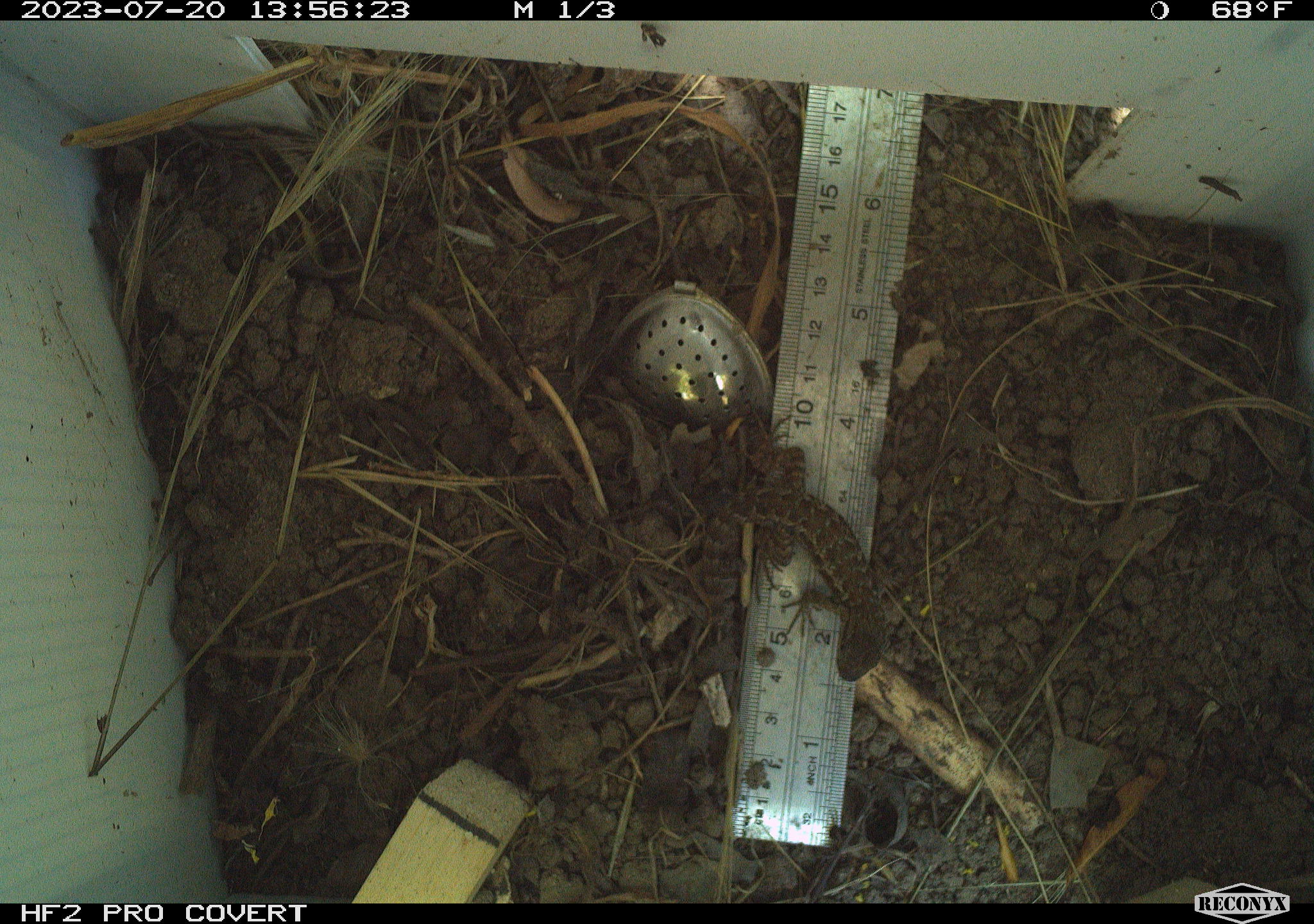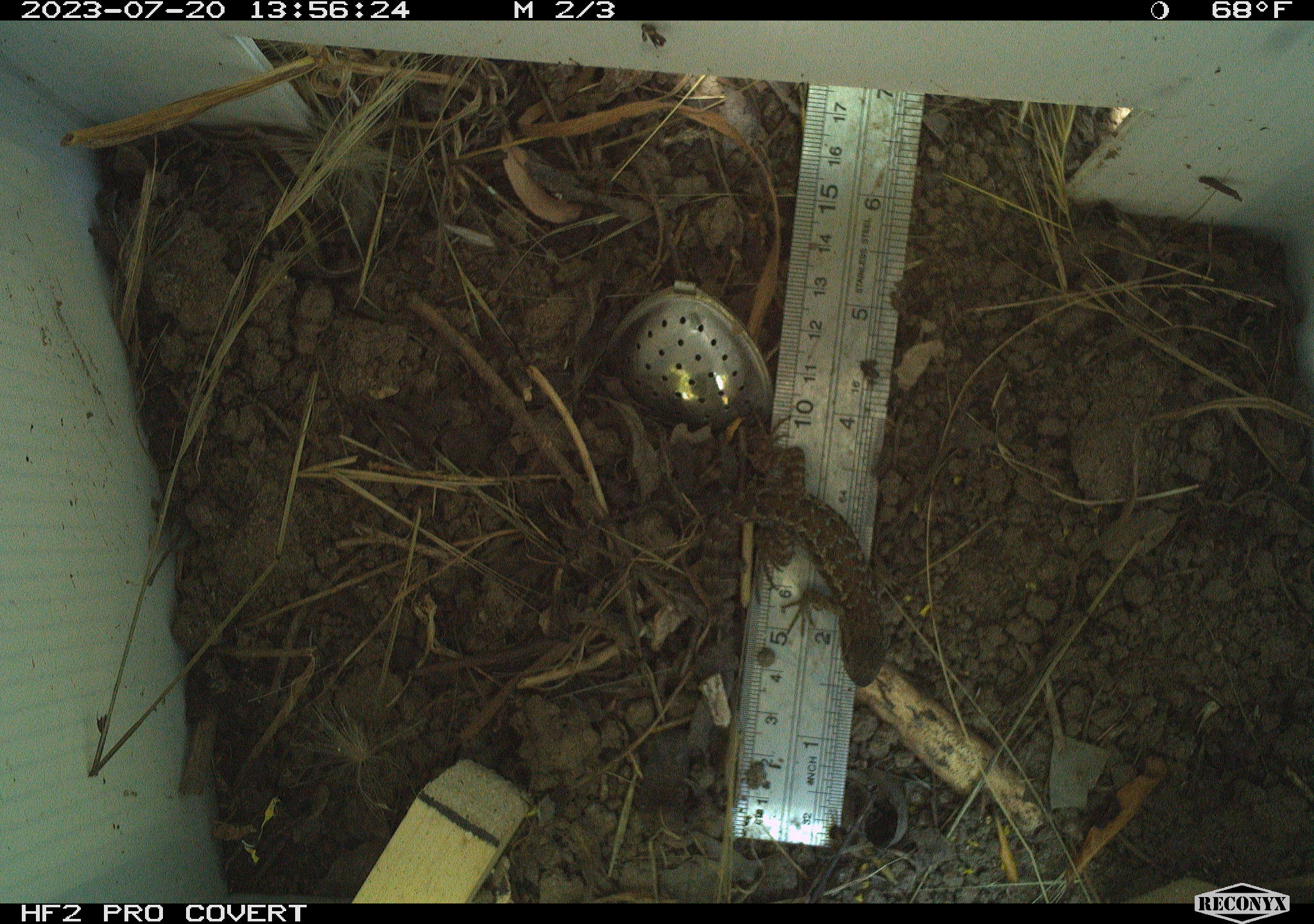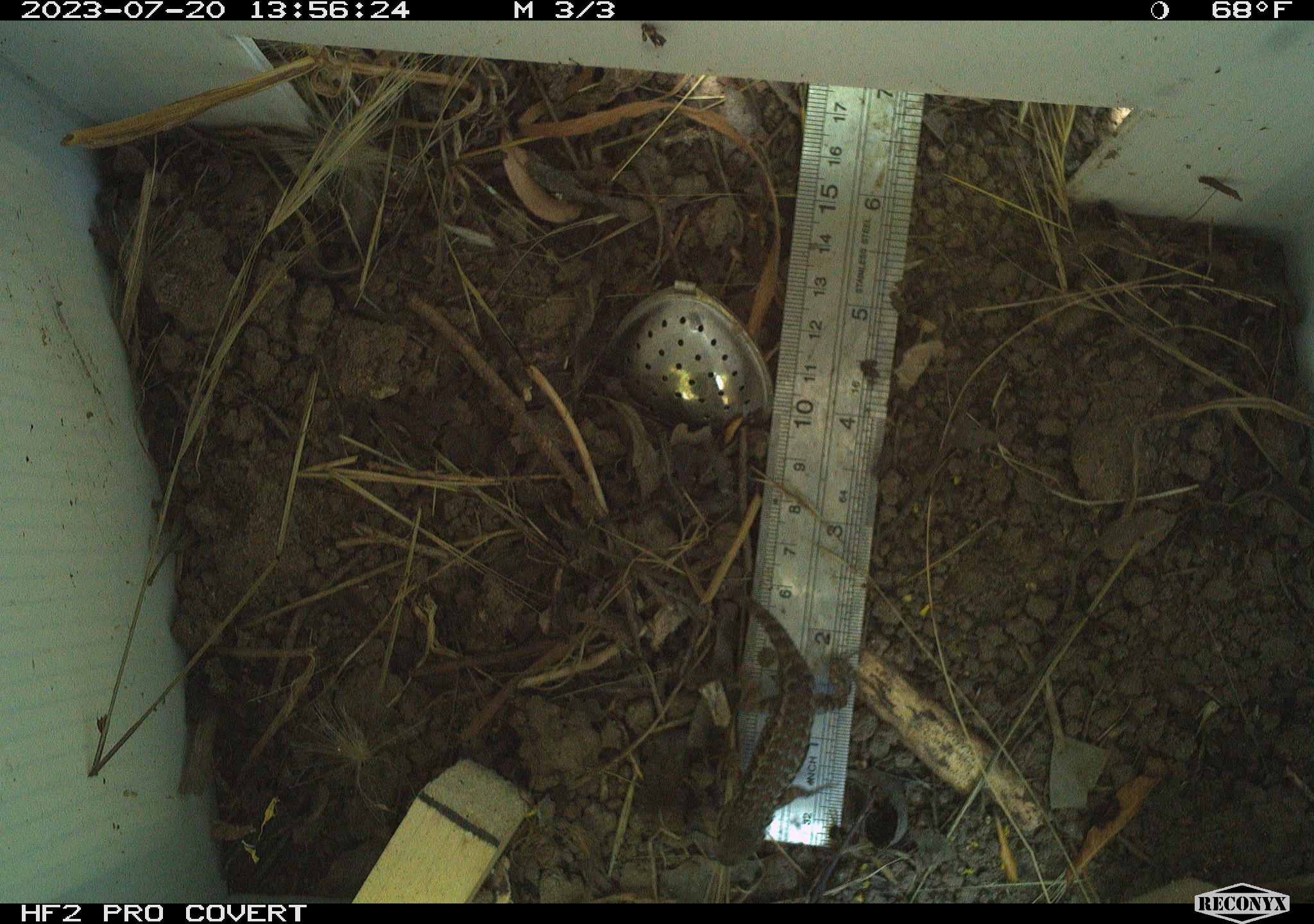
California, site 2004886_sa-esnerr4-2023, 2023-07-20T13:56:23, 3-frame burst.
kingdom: Animalia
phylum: Chordata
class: Reptilia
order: Squamata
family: Phrynosomatidae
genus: Sceloporus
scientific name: Sceloporus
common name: spiny lizards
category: sceloporus species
Sceloporus species (spiny lizards) (Sceloporus).